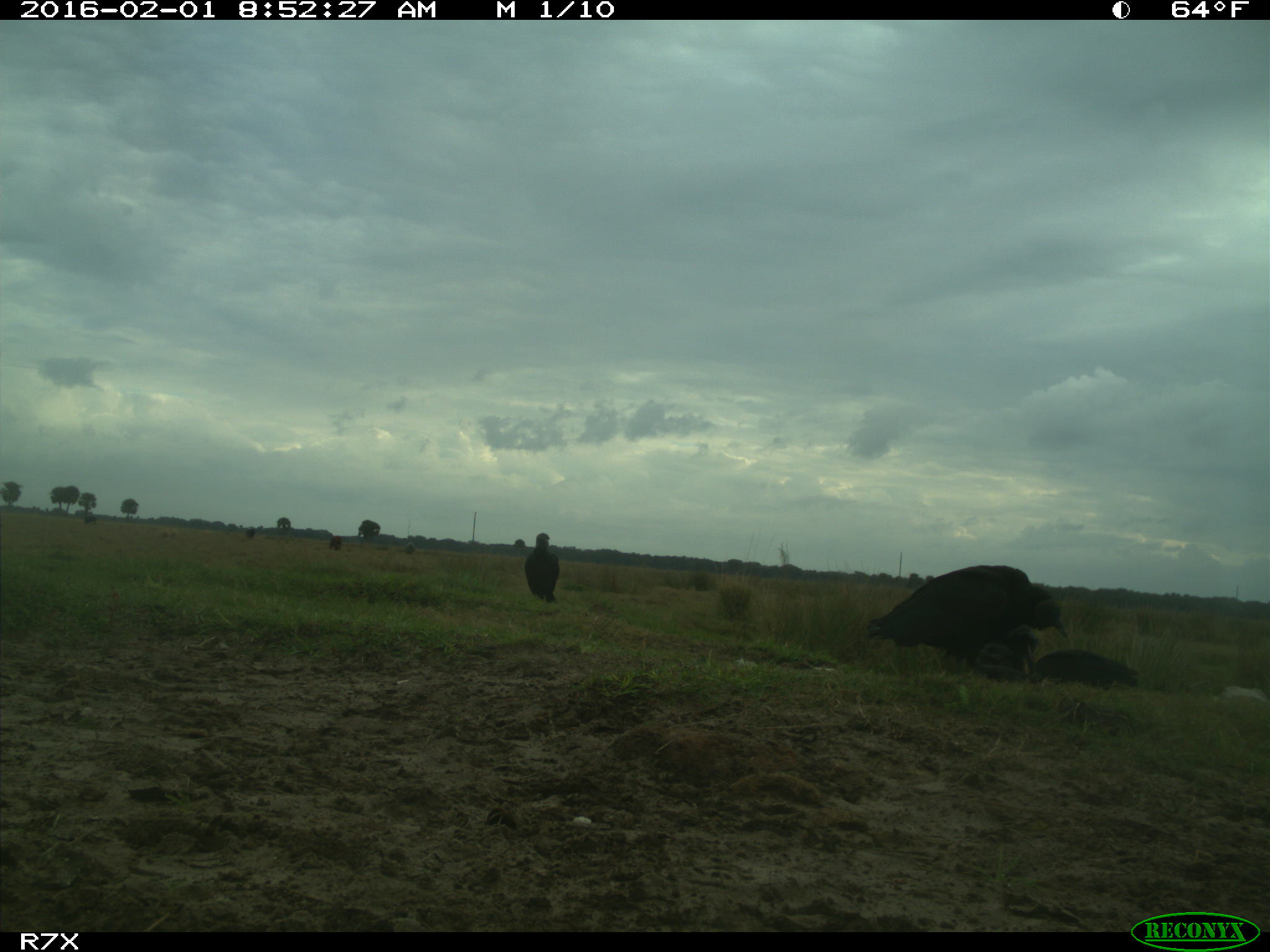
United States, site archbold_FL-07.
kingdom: Animalia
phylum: Chordata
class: Aves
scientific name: Aves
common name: birds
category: unidentified bird